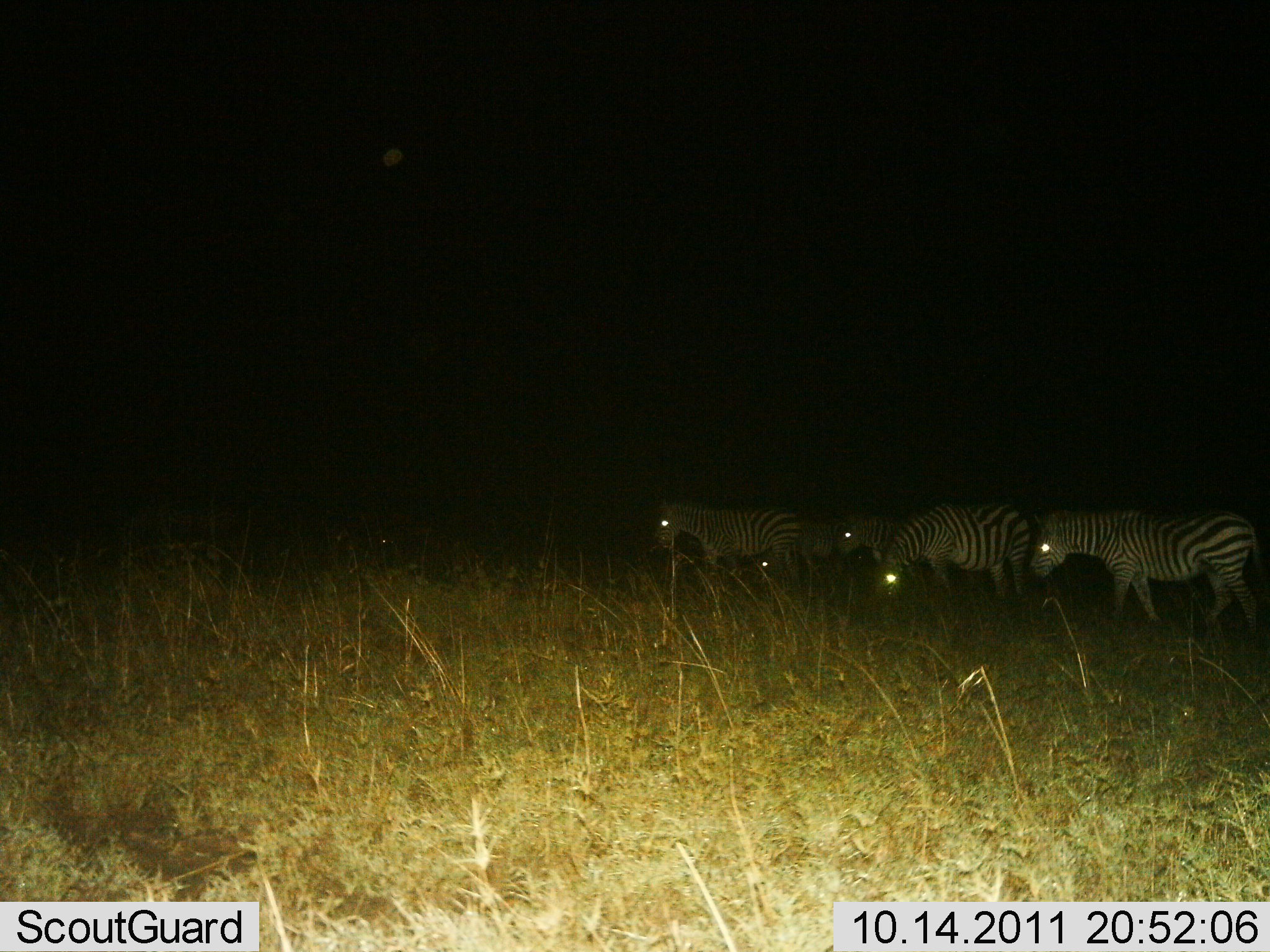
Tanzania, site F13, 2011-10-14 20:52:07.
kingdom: Animalia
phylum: Chordata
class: Mammalia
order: Perissodactyla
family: Equidae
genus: Equus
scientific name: Equus quagga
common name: plains zebra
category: zebra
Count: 5.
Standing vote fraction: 50%.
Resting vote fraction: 0%.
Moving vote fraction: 30%.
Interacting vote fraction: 0%.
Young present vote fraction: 0%.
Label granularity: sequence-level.